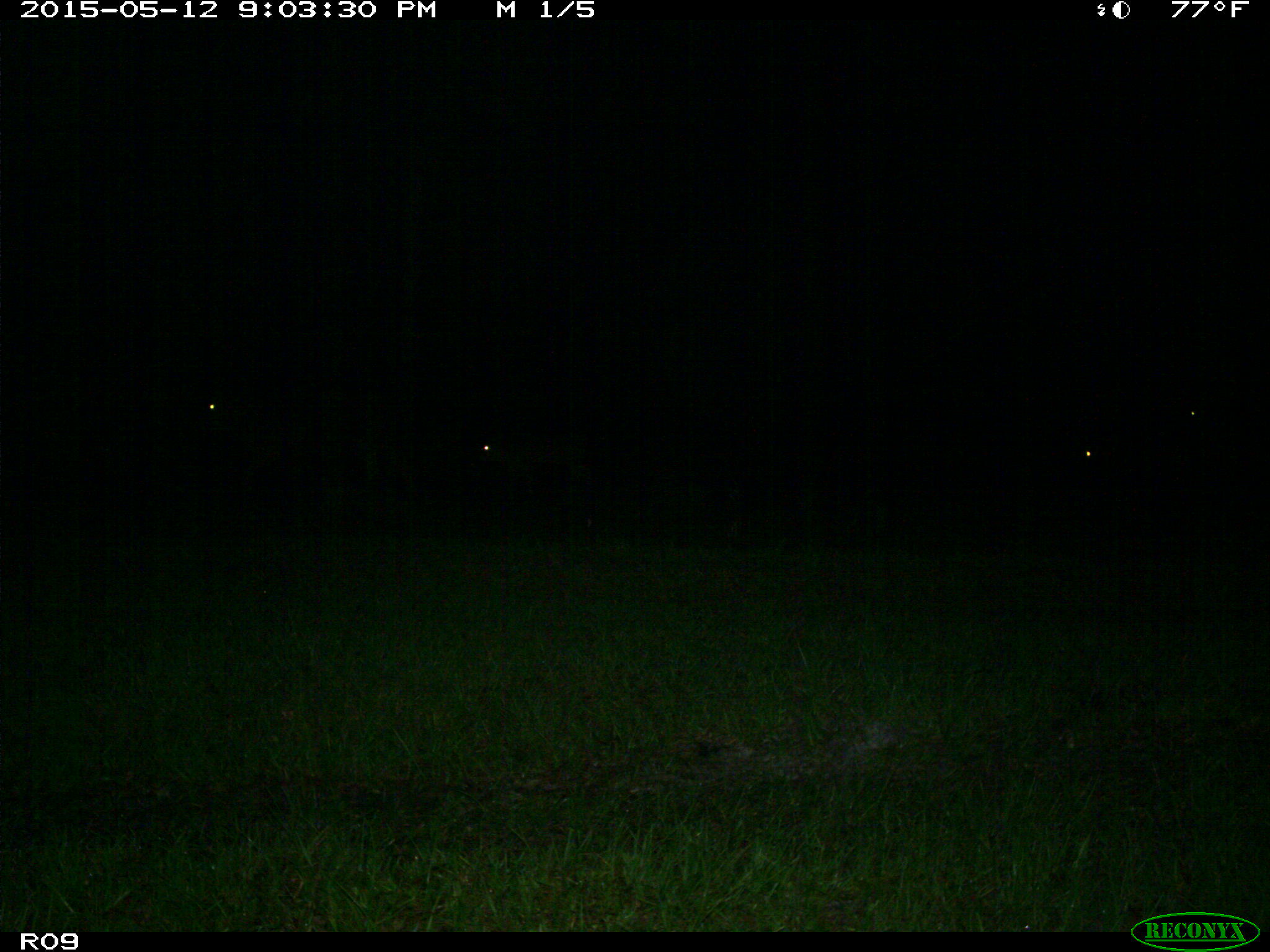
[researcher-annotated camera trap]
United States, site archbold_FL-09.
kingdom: Animalia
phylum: Chordata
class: Mammalia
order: Artiodactyla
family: Bovidae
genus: Bos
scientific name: Bos taurus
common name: domestic cow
Bos taurus (domestic cow).